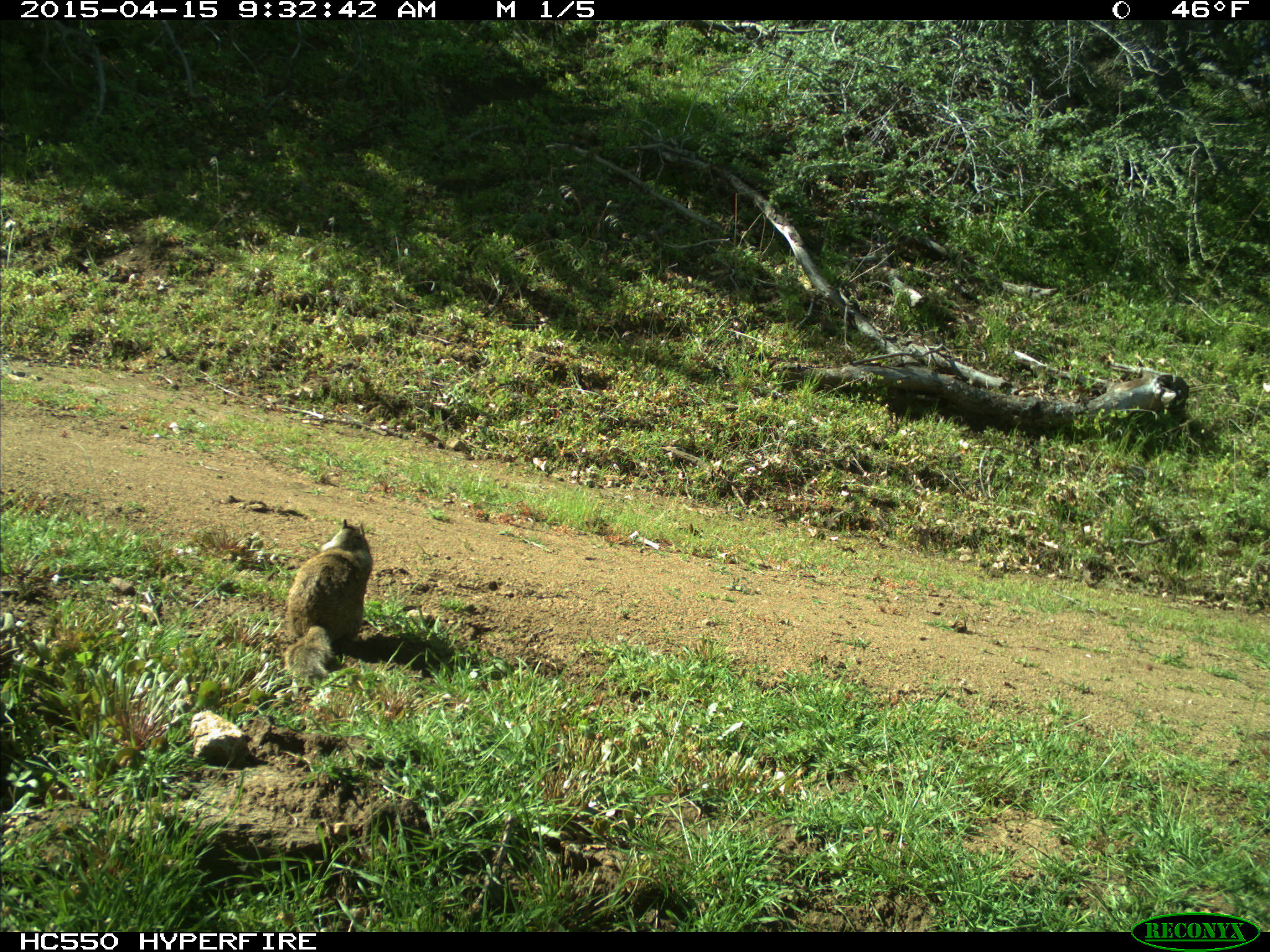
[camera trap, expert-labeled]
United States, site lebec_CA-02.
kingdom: Animalia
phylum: Chordata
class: Mammalia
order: Rodentia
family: Sciuridae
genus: Otospermophilus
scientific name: Otospermophilus beecheyi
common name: california ground squirrel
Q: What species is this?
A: Otospermophilus beecheyi (california ground squirrel).